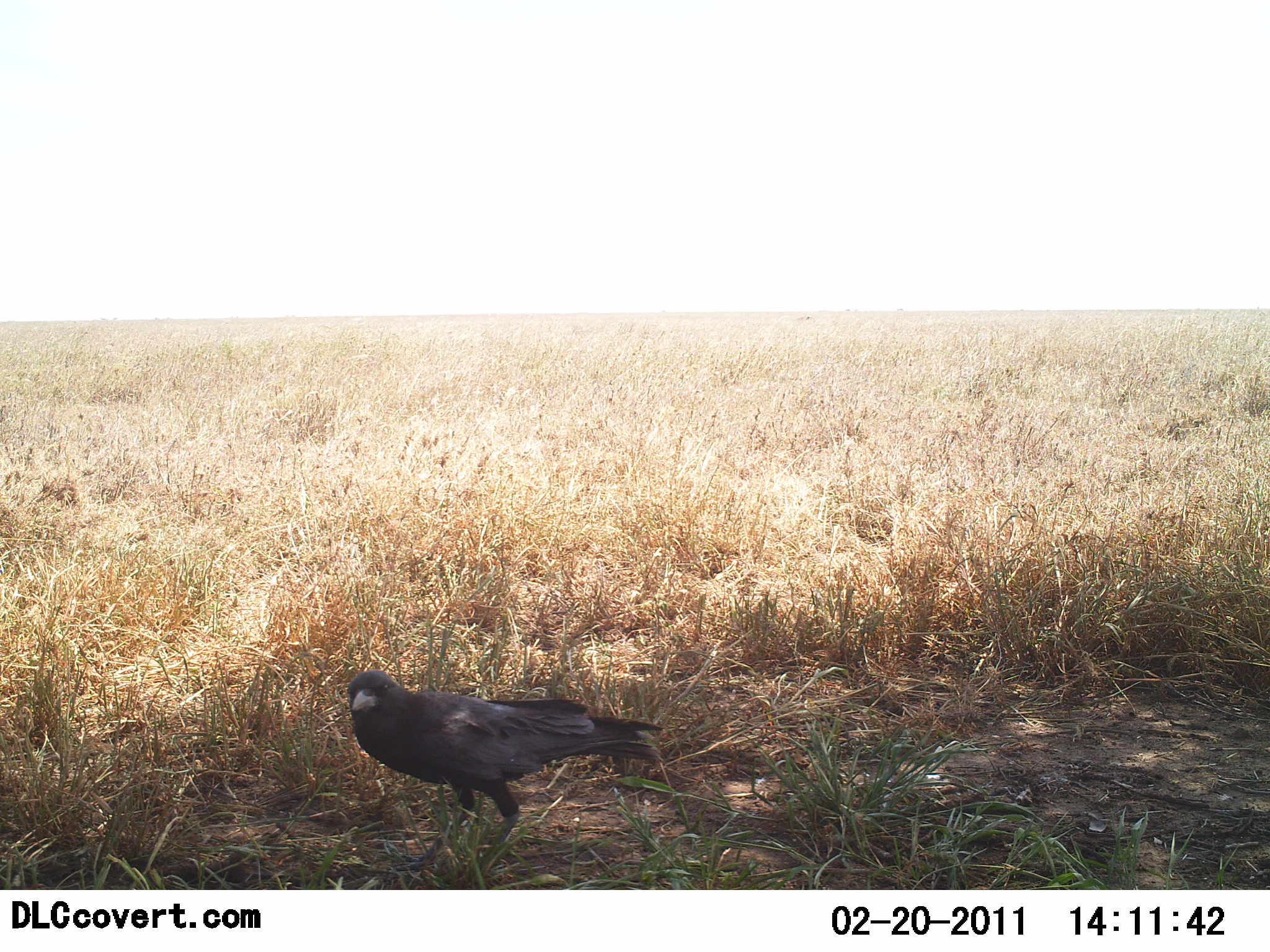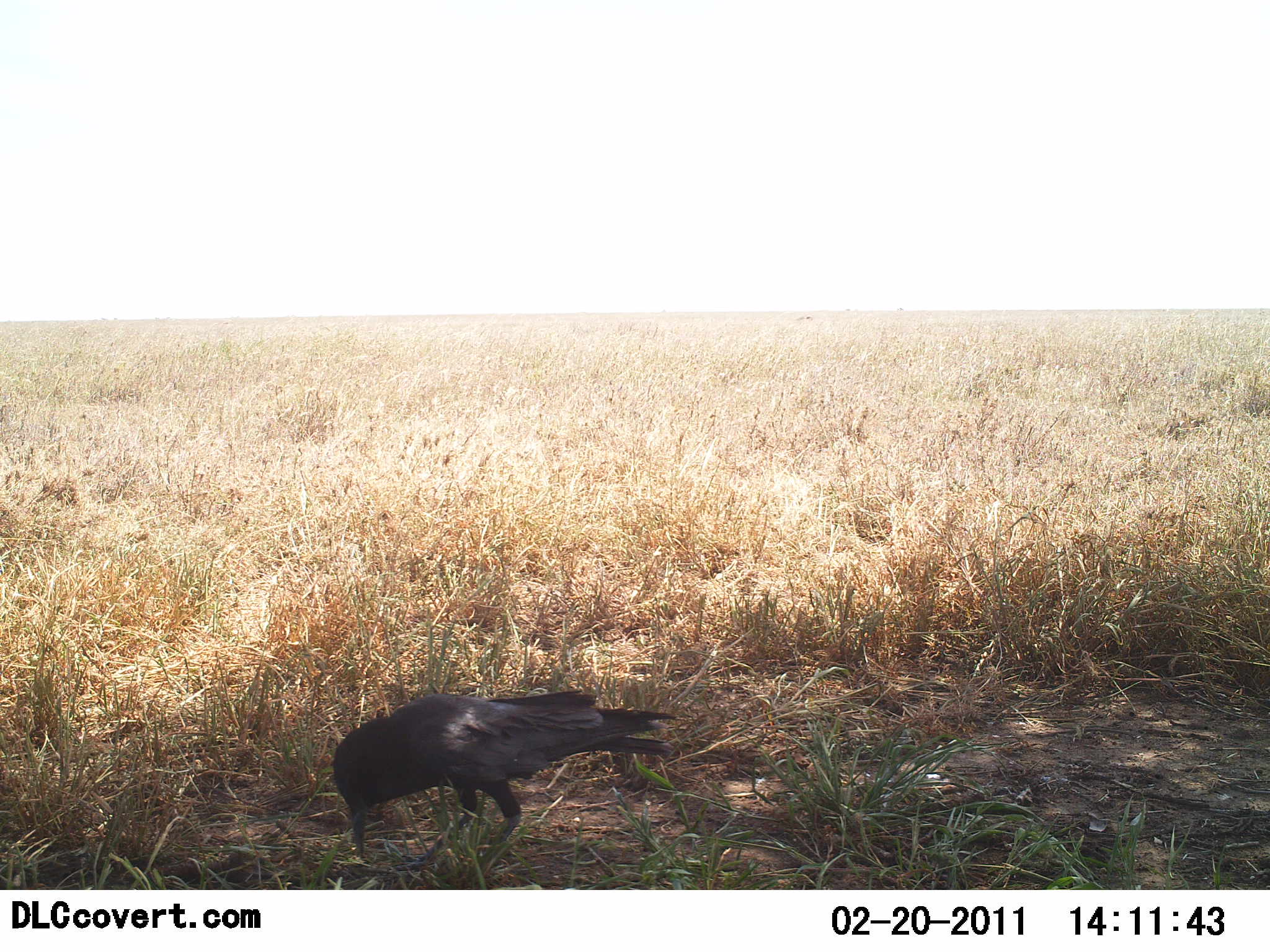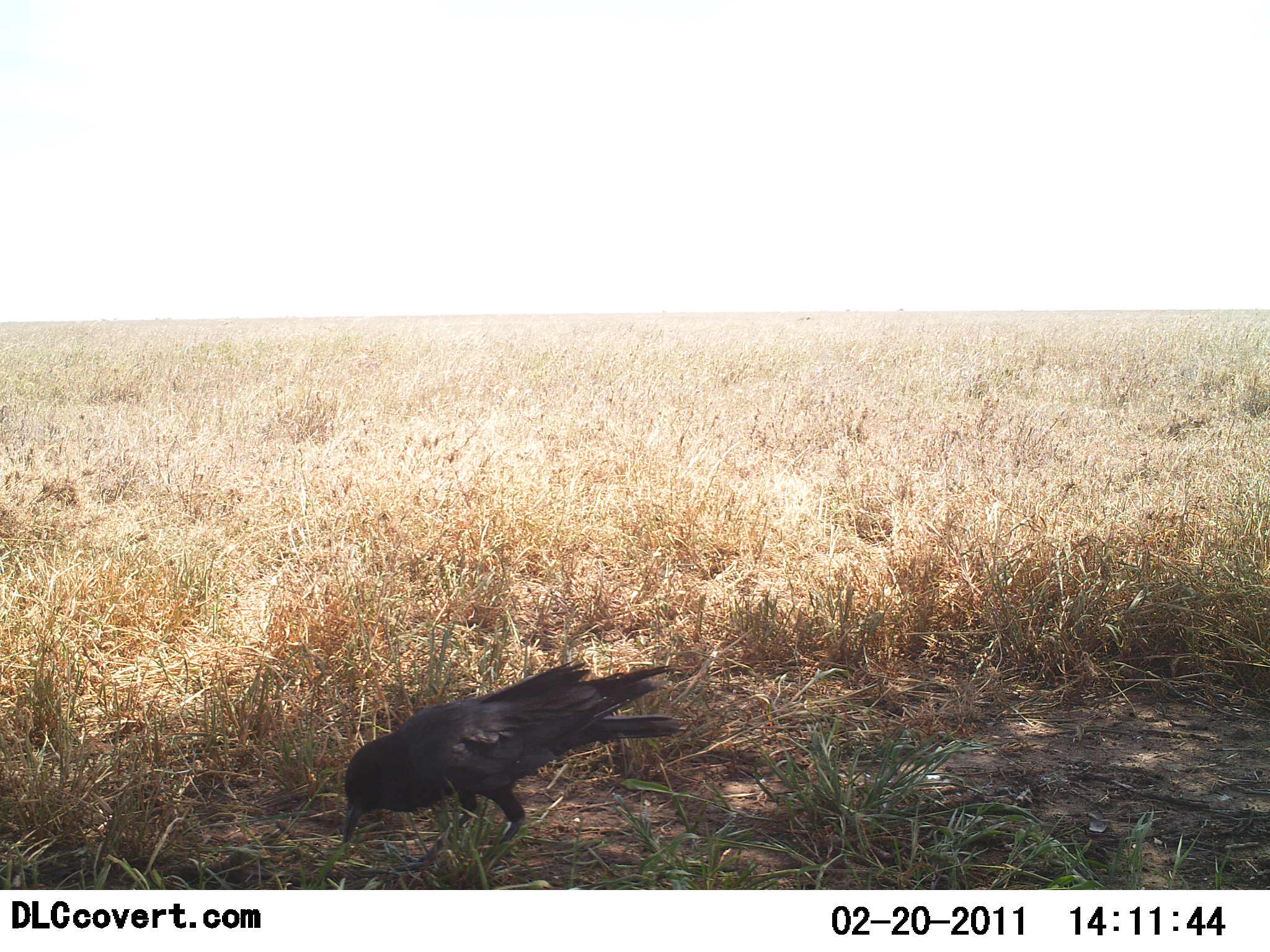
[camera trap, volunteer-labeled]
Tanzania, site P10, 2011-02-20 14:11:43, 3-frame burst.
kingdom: Animalia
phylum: Chordata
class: Aves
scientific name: Aves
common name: bird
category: otherbird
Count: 1.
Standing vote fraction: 27%.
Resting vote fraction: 0%.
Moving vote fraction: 9%.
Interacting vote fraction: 0%.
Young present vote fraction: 0%.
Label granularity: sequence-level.